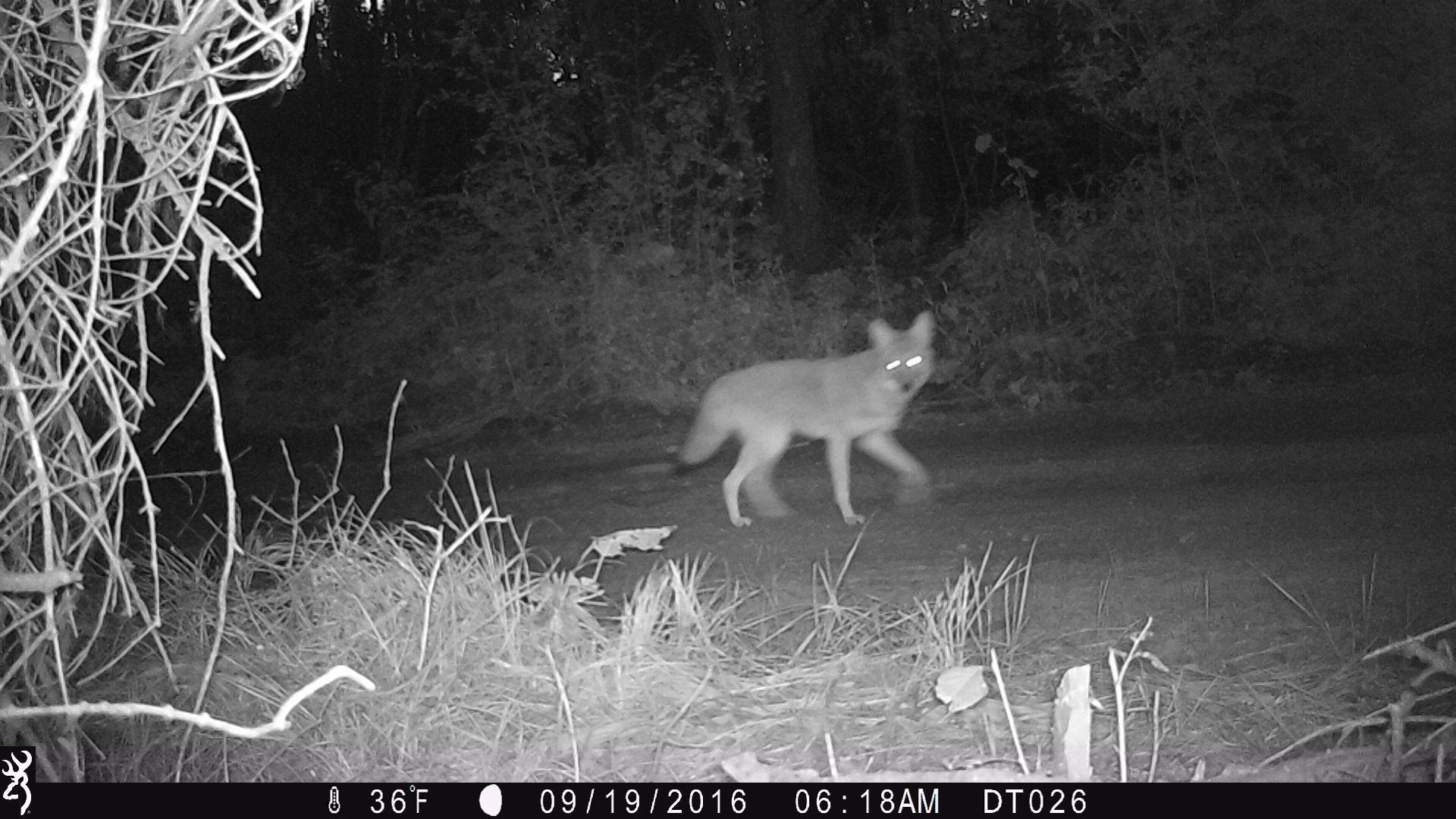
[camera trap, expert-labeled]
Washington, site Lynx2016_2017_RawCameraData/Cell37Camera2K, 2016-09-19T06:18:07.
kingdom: Animalia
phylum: Chordata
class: Mammalia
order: Carnivora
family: Canidae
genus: Canis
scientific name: Canis latrans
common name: coyote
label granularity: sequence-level